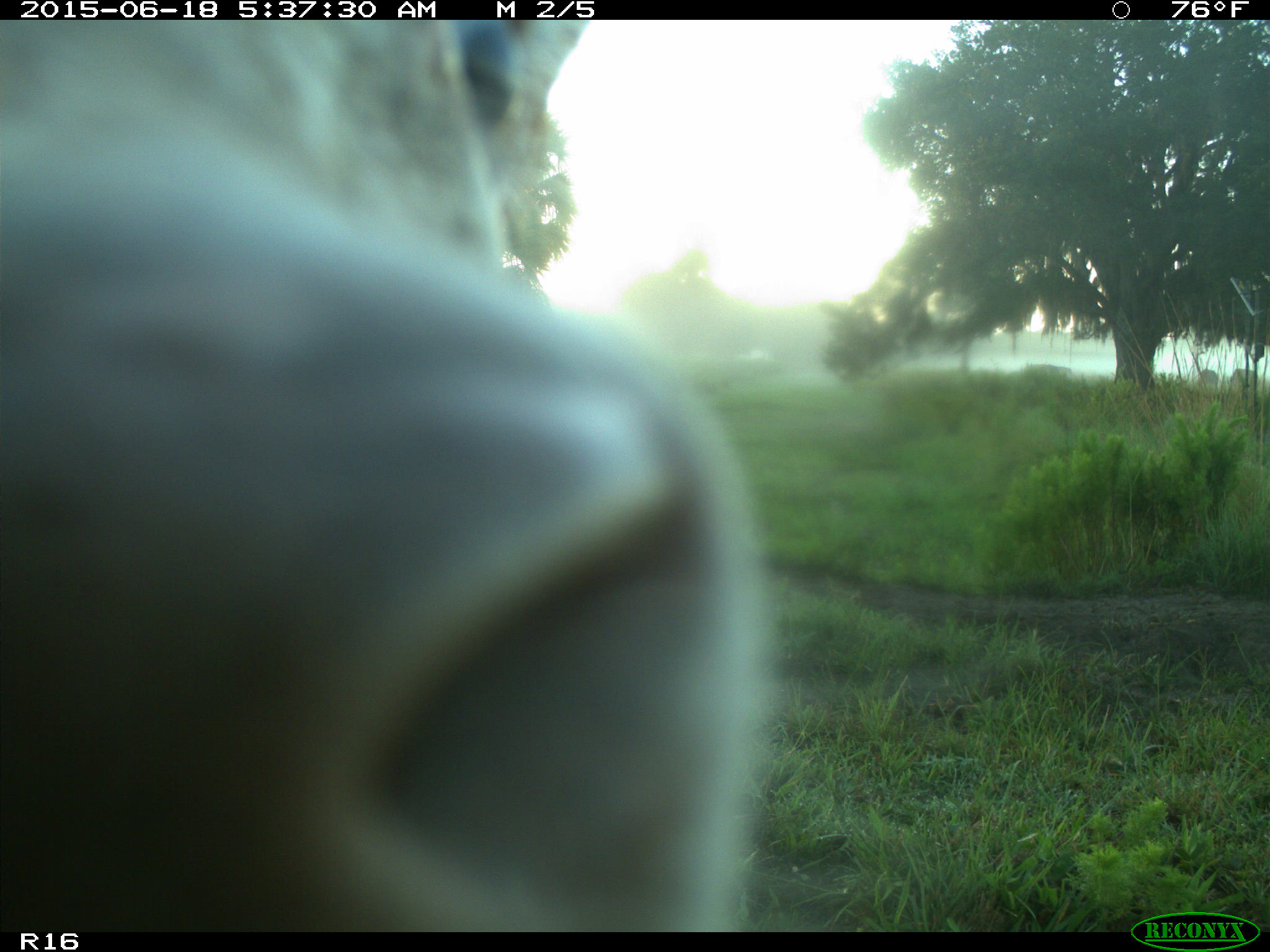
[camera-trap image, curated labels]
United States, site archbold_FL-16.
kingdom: Animalia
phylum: Chordata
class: Mammalia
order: Artiodactyla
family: Bovidae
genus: Bos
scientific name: Bos taurus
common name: domestic cow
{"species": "Bos taurus (domestic cow)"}